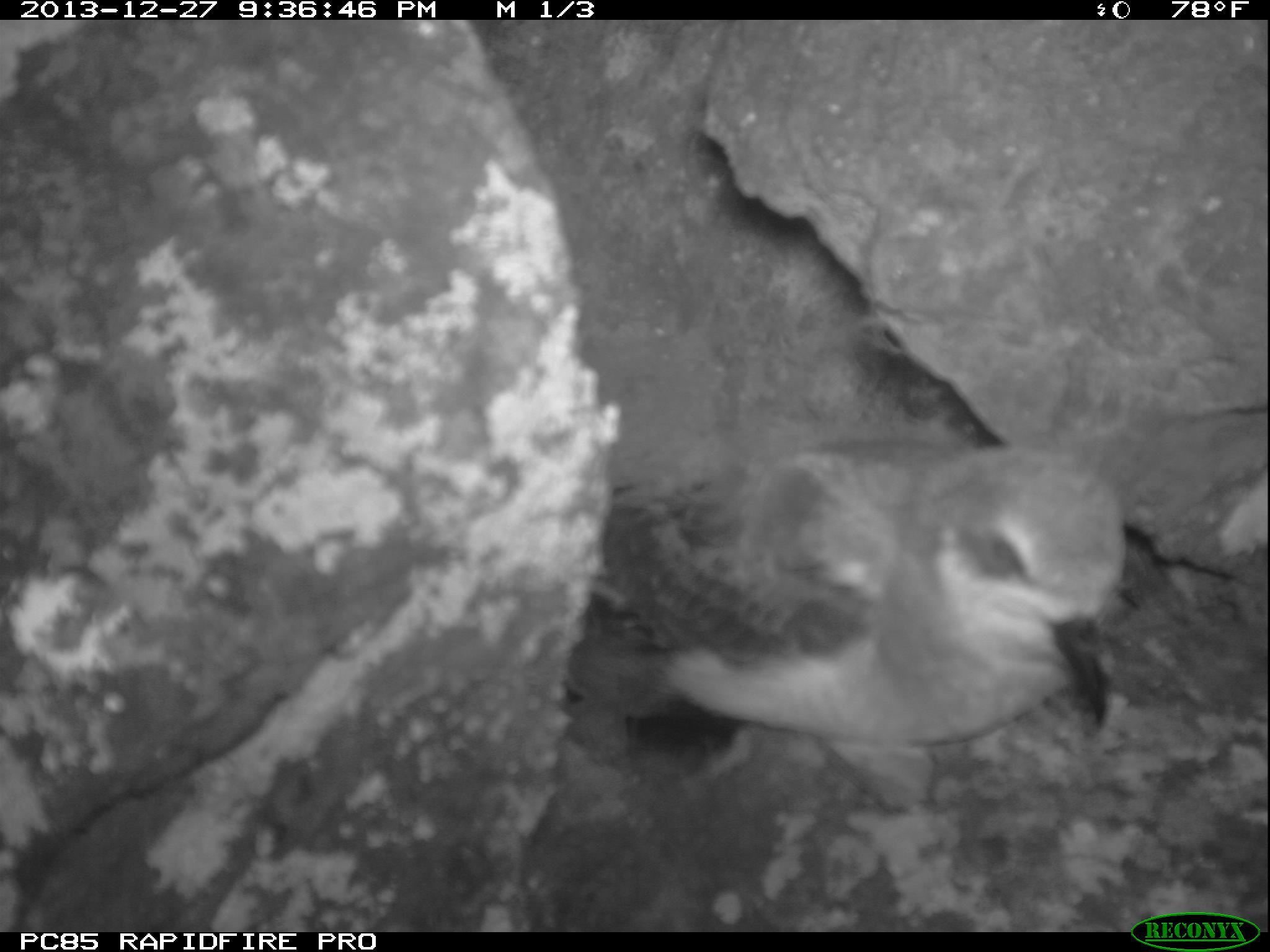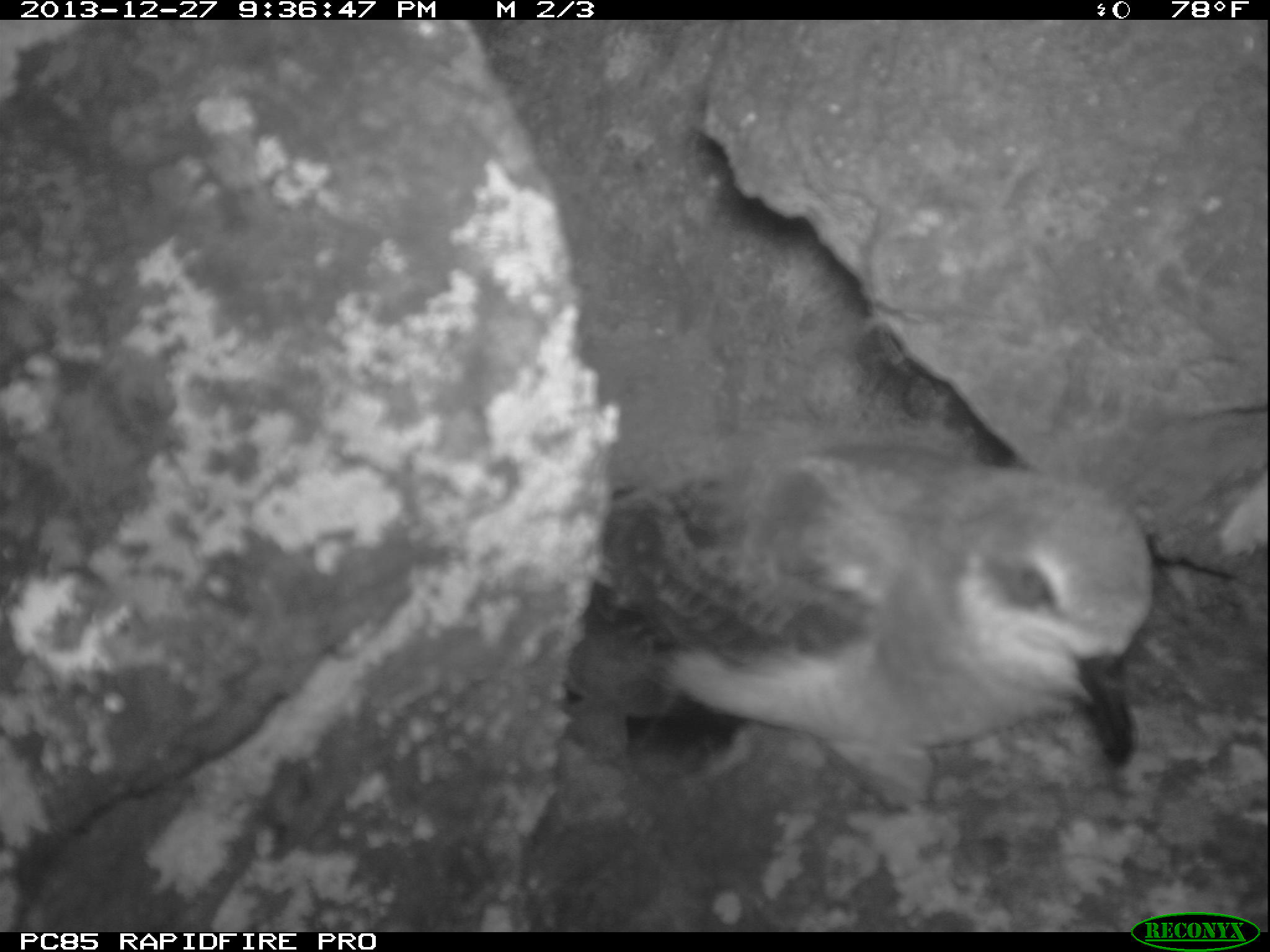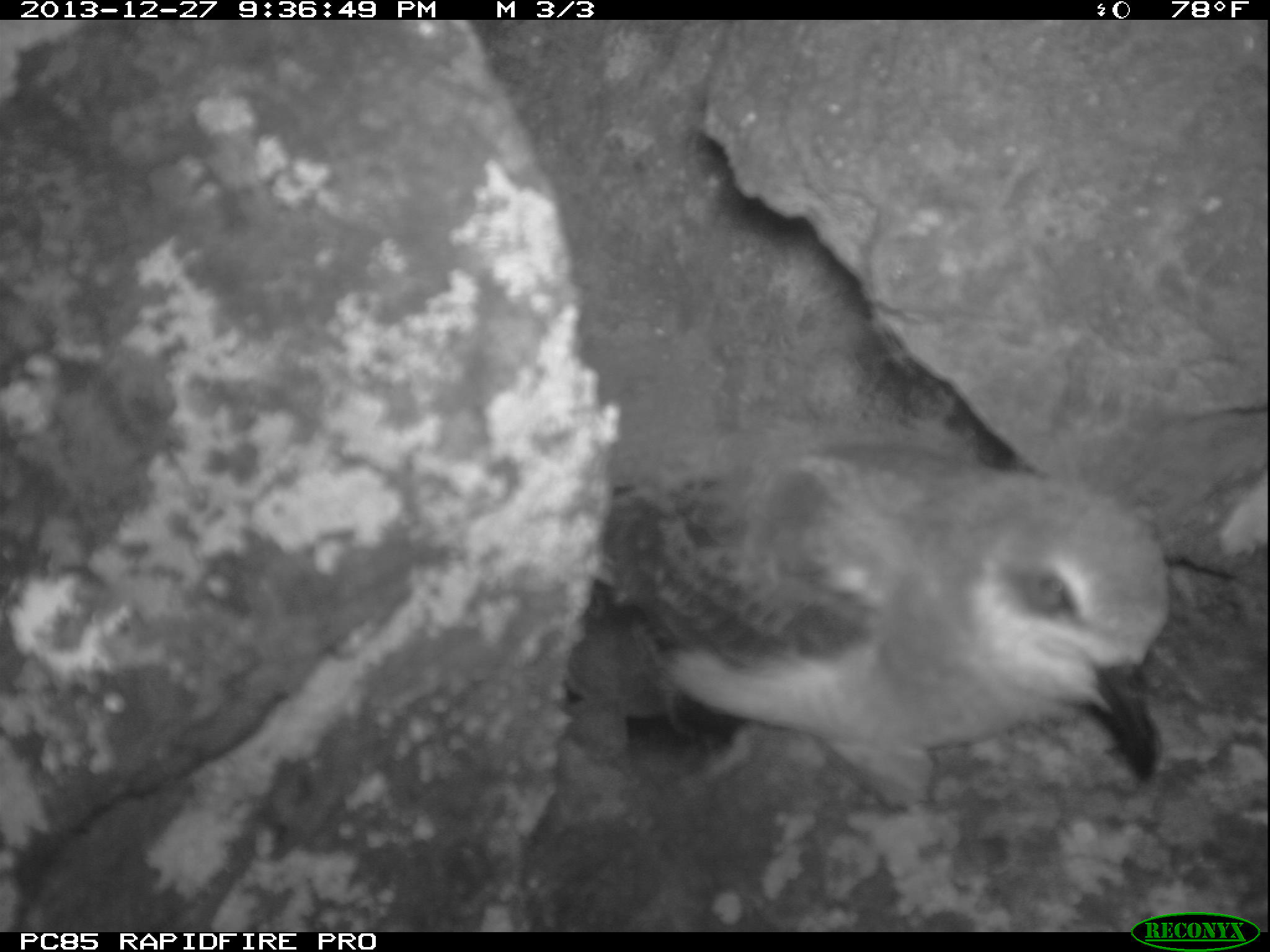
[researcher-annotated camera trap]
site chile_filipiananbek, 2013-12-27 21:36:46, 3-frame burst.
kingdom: Animalia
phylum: Chordata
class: Aves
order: Procellariiformes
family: Procellariidae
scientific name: Procellariidae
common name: petrel chick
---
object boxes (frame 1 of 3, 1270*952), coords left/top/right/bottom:
petrel chick: 552/417/1127/808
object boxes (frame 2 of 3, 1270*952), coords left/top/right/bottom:
petrel chick: 551/428/1153/822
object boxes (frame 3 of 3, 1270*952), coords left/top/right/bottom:
petrel chick: 564/451/1204/853